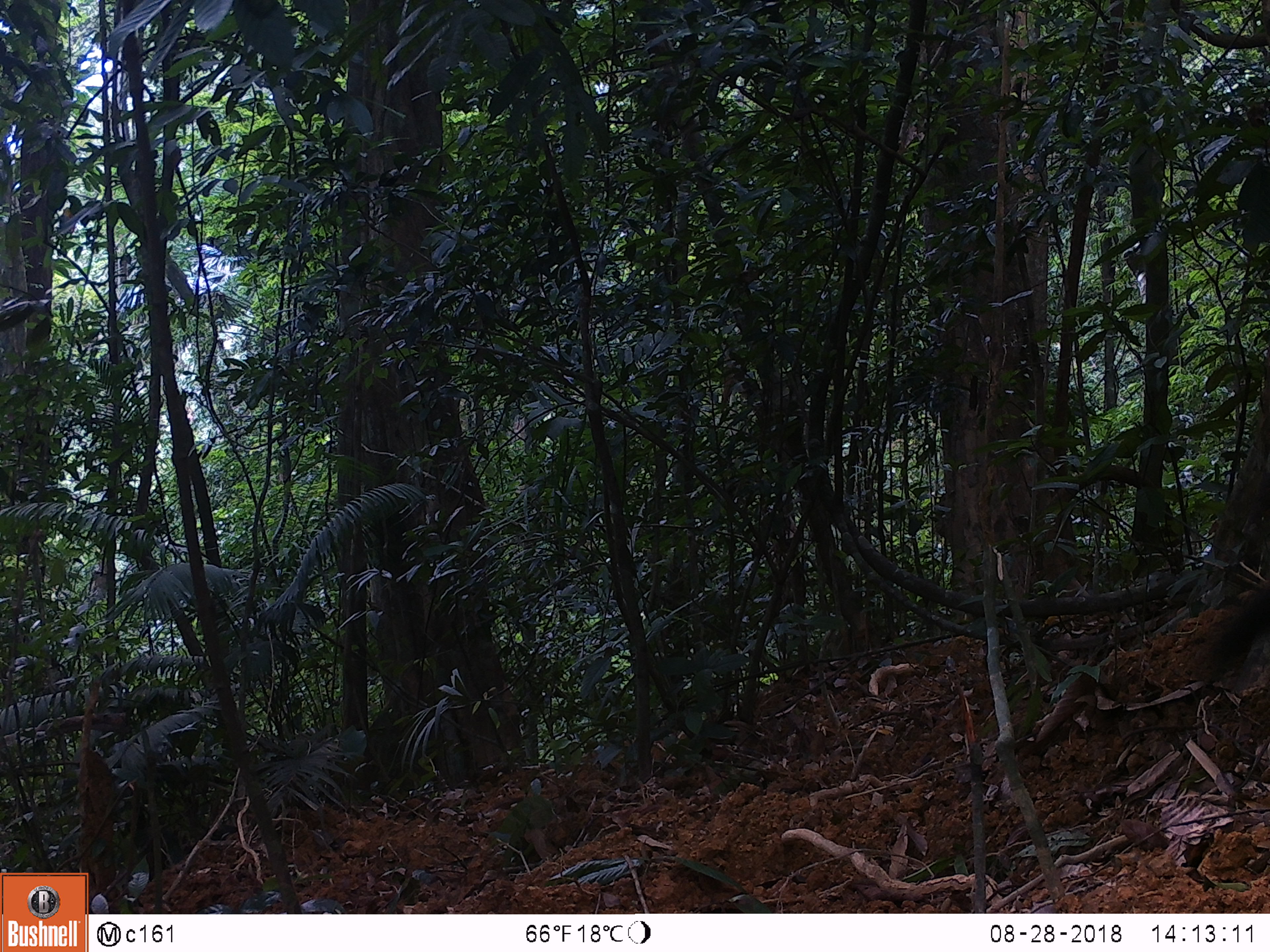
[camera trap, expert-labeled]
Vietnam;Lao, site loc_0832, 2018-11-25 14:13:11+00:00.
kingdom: Animalia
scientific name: Animalia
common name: animal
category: unidentified animal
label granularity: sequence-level